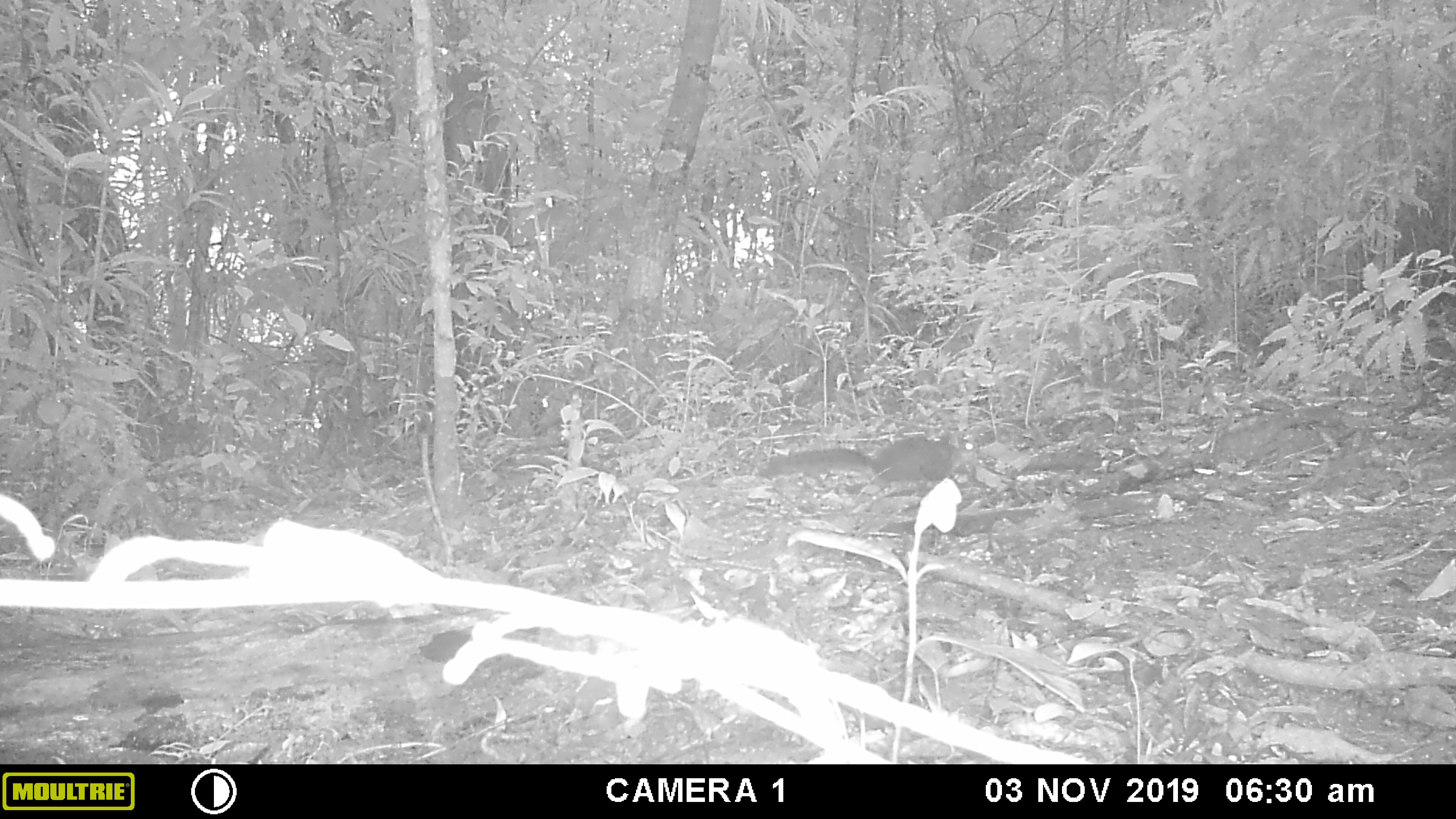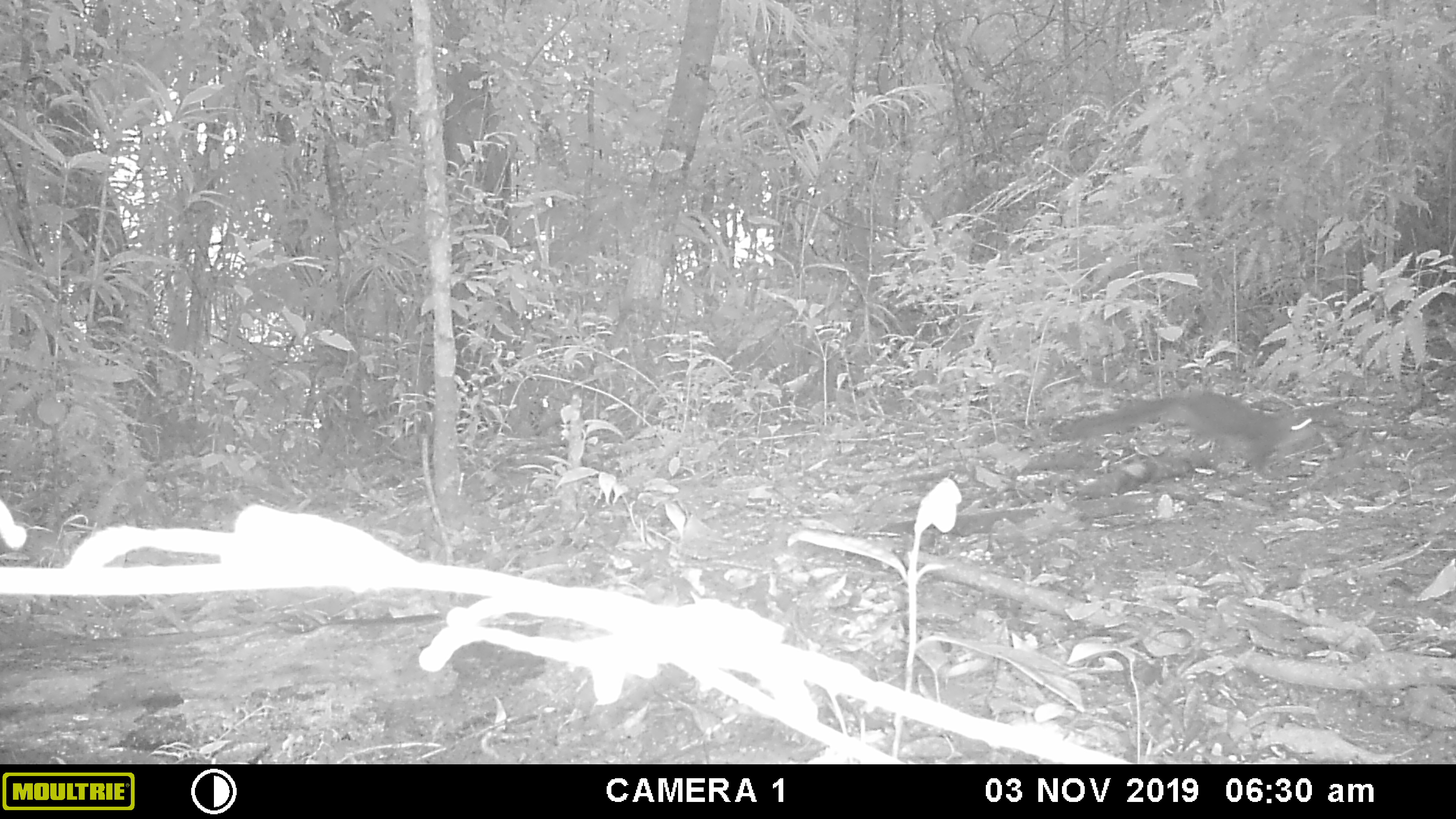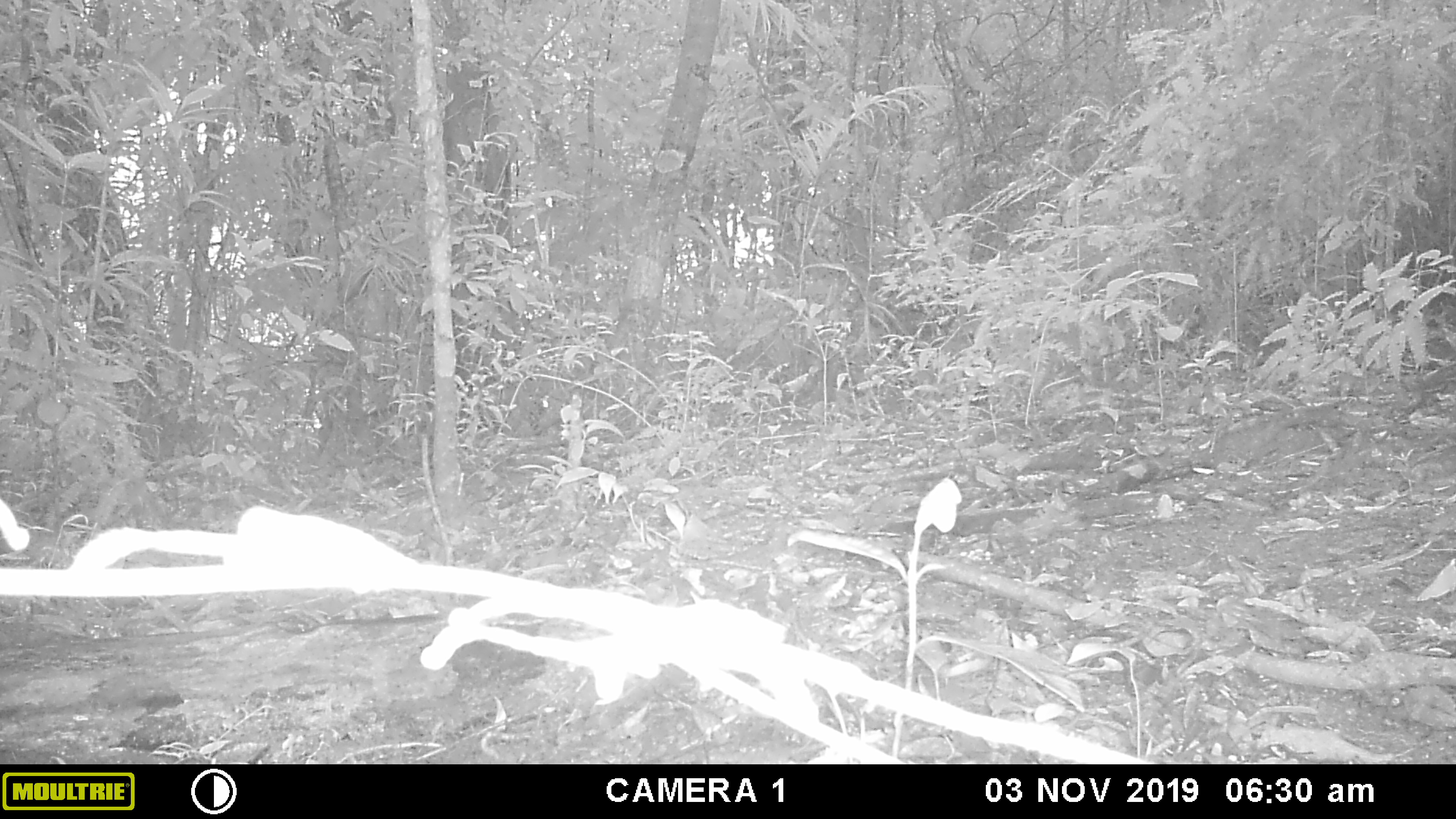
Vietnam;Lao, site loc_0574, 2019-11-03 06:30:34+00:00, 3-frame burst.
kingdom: Animalia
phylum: Chordata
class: Mammalia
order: Rodentia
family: Sciuridae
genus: Sciurus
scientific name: Sciurus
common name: squirrel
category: unidentified squirrel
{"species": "unidentified squirrel (squirrel) (Sciurus)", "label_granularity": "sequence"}